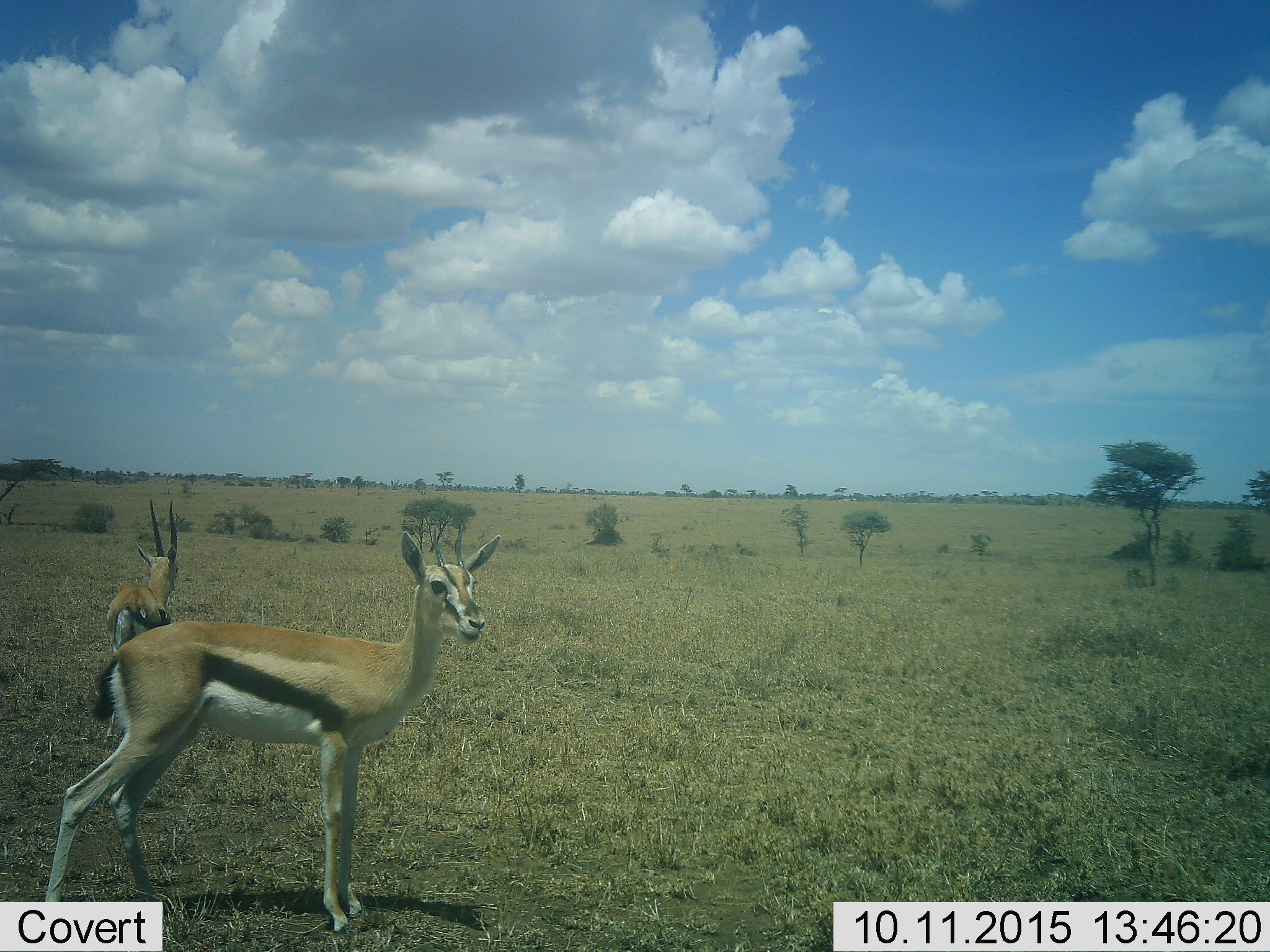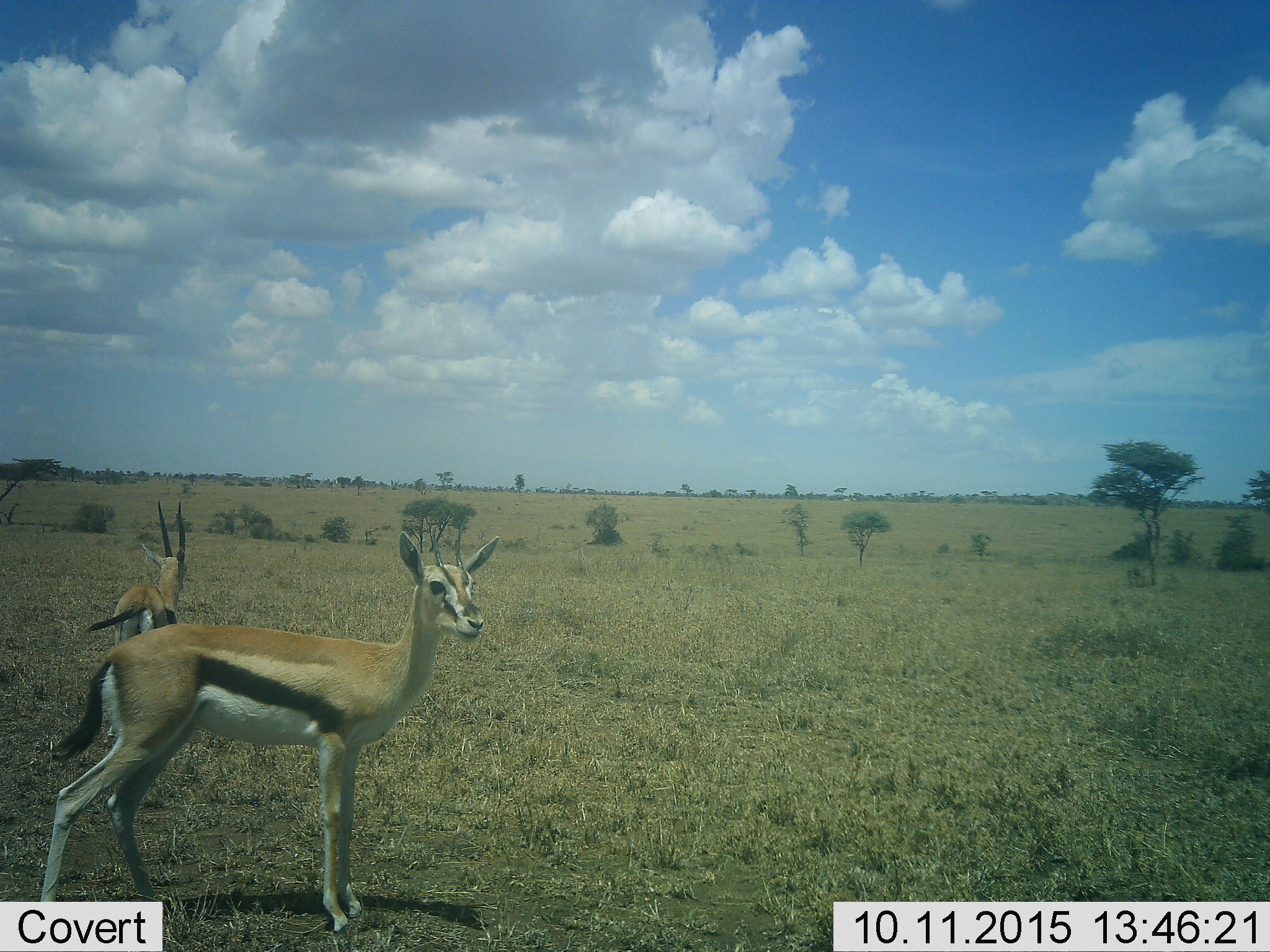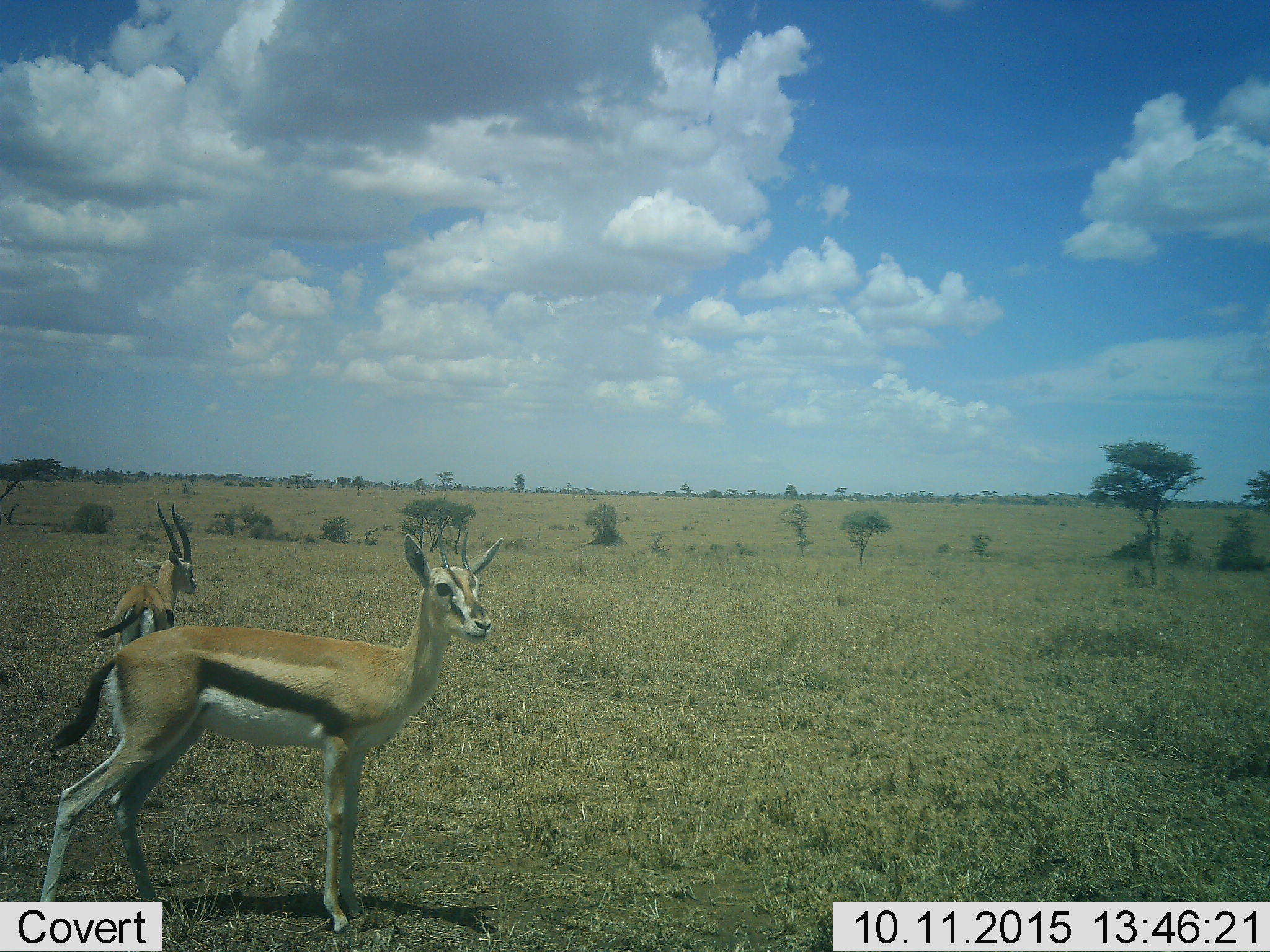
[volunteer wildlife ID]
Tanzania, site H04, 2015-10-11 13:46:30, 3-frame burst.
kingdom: Animalia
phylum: Chordata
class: Mammalia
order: Artiodactyla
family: Bovidae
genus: Eudorcas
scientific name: Eudorcas thomsonii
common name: thomson's gazelle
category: gazellethomsons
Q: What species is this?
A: Gazellethomsons (thomson's gazelle) (Eudorcas thomsonii).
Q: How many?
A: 2.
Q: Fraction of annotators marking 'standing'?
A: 100%.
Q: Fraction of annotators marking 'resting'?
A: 0%.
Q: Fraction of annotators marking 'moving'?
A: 0%.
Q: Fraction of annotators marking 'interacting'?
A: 0%.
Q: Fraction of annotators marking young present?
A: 10%.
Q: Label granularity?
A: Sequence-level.